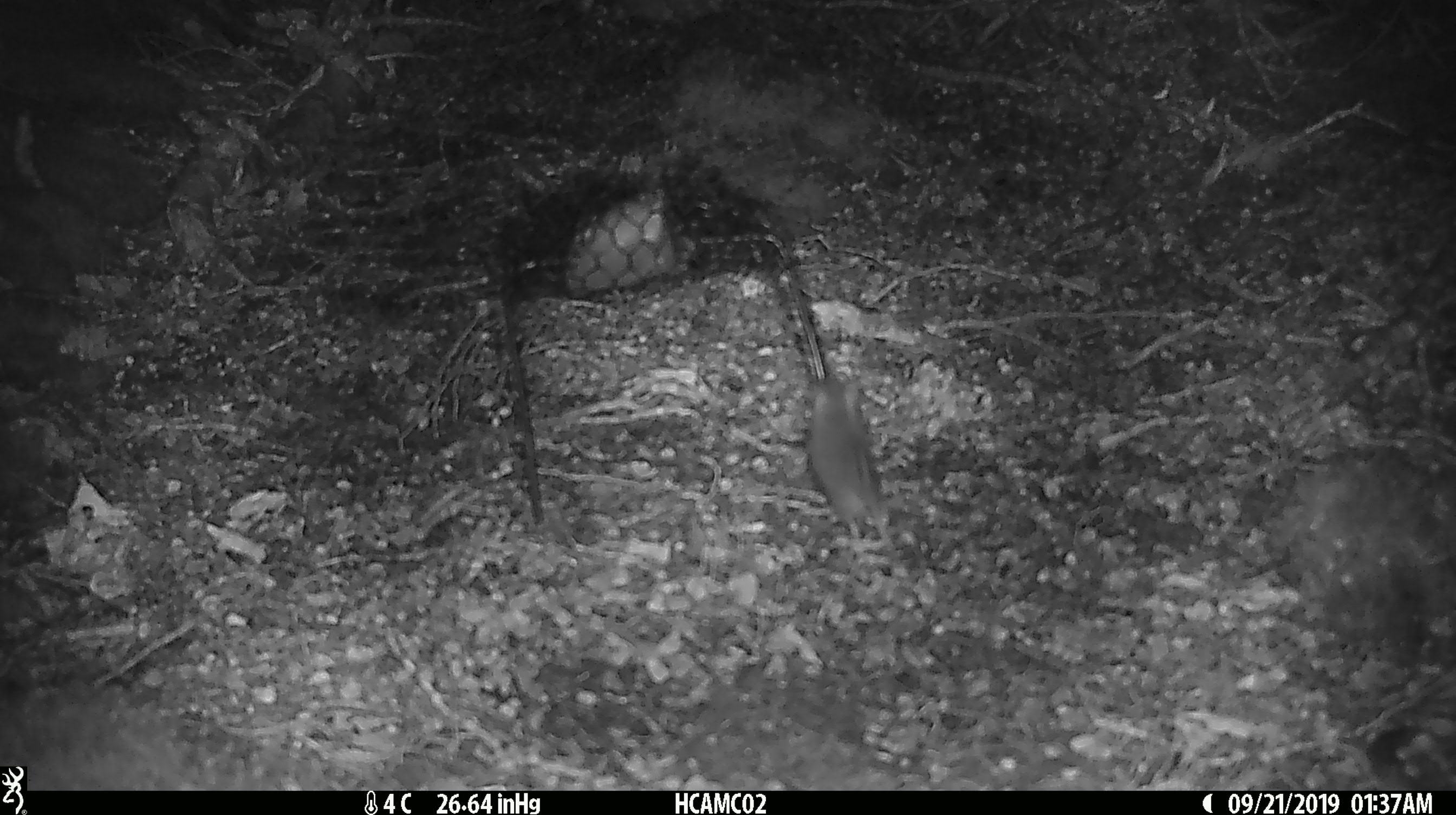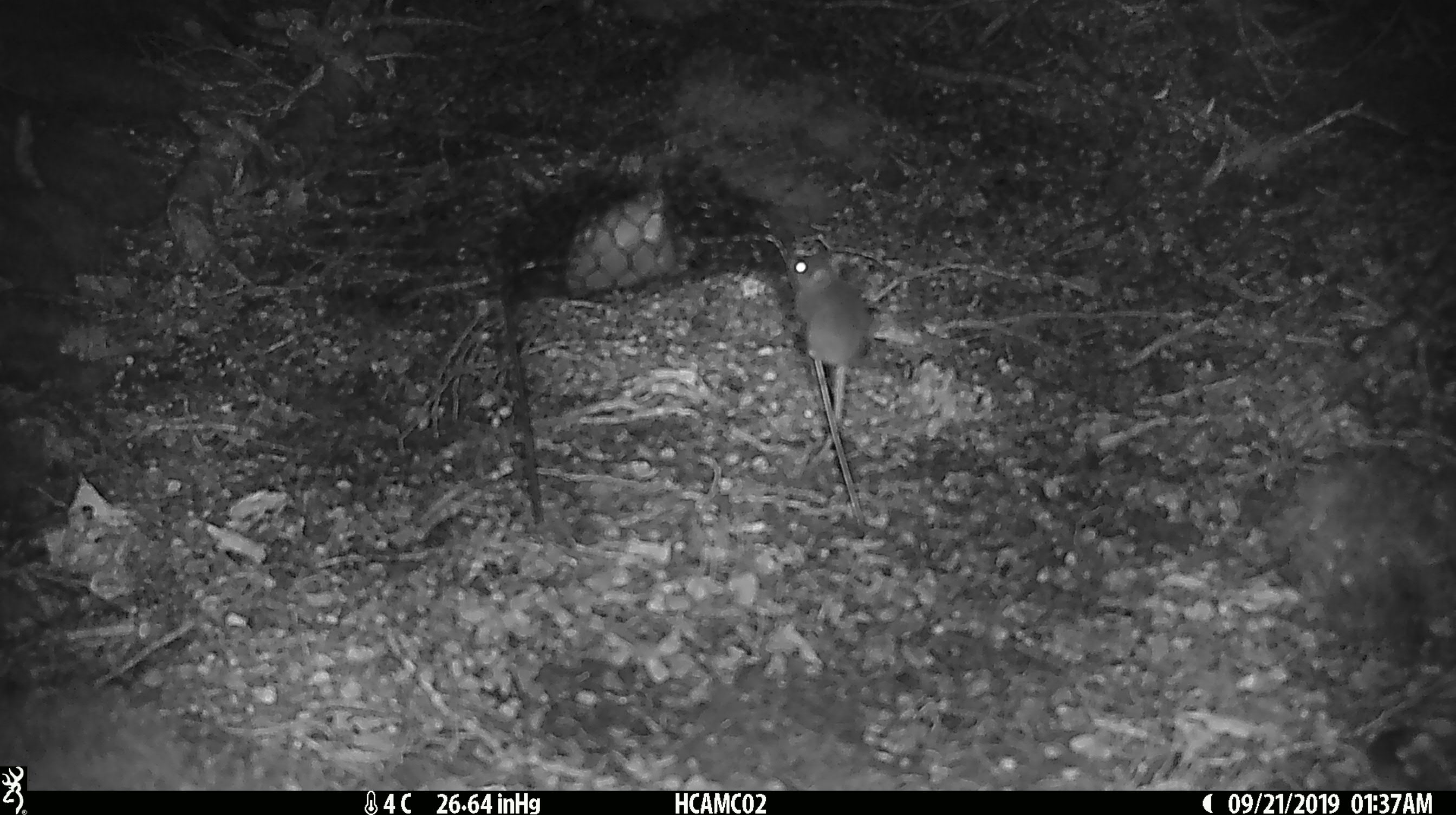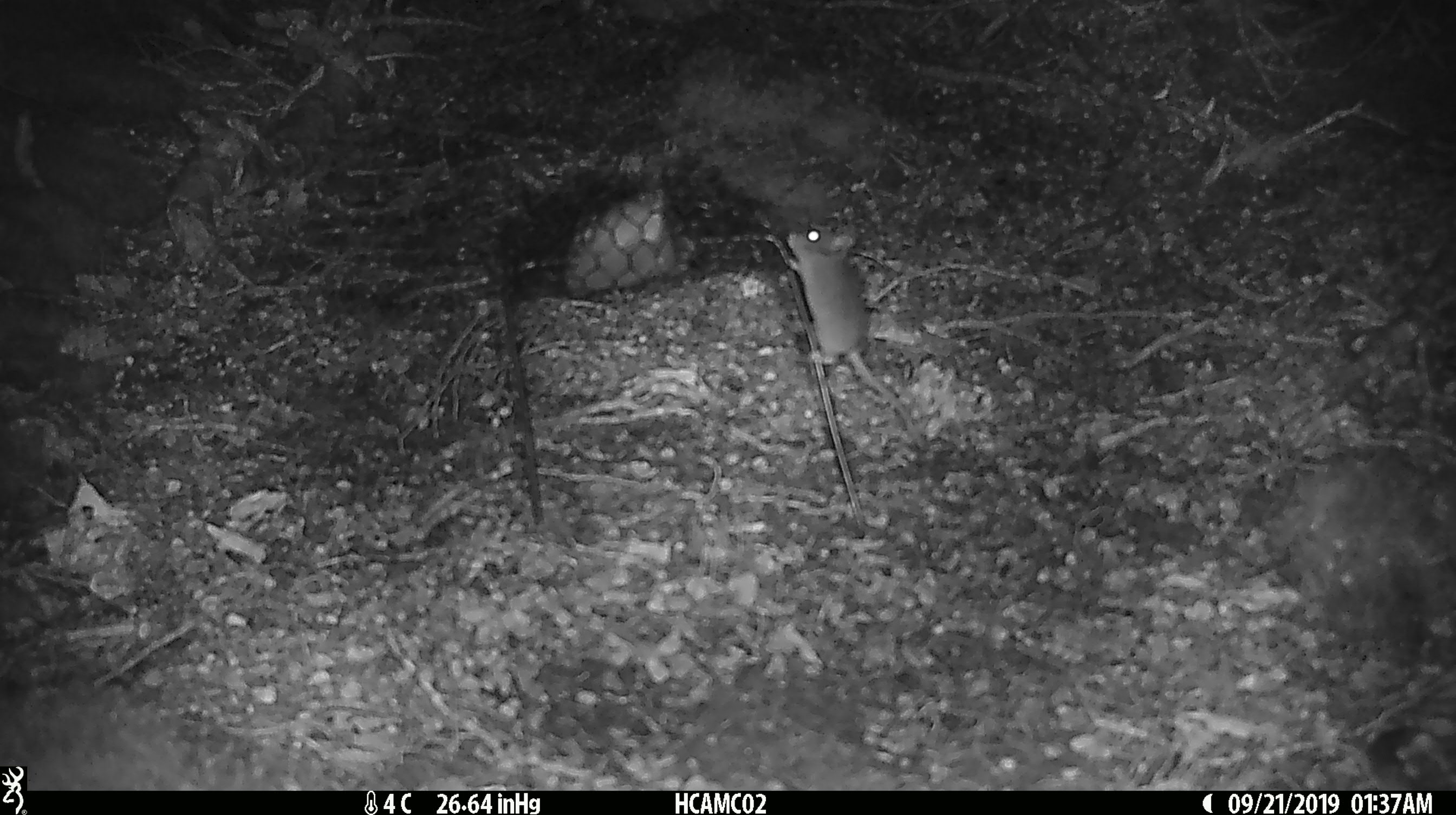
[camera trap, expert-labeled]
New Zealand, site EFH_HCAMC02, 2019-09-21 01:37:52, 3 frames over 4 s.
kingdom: Animalia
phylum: Chordata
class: Mammalia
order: Rodentia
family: Muridae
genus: Mus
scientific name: Mus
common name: mouse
Mouse (Mus).